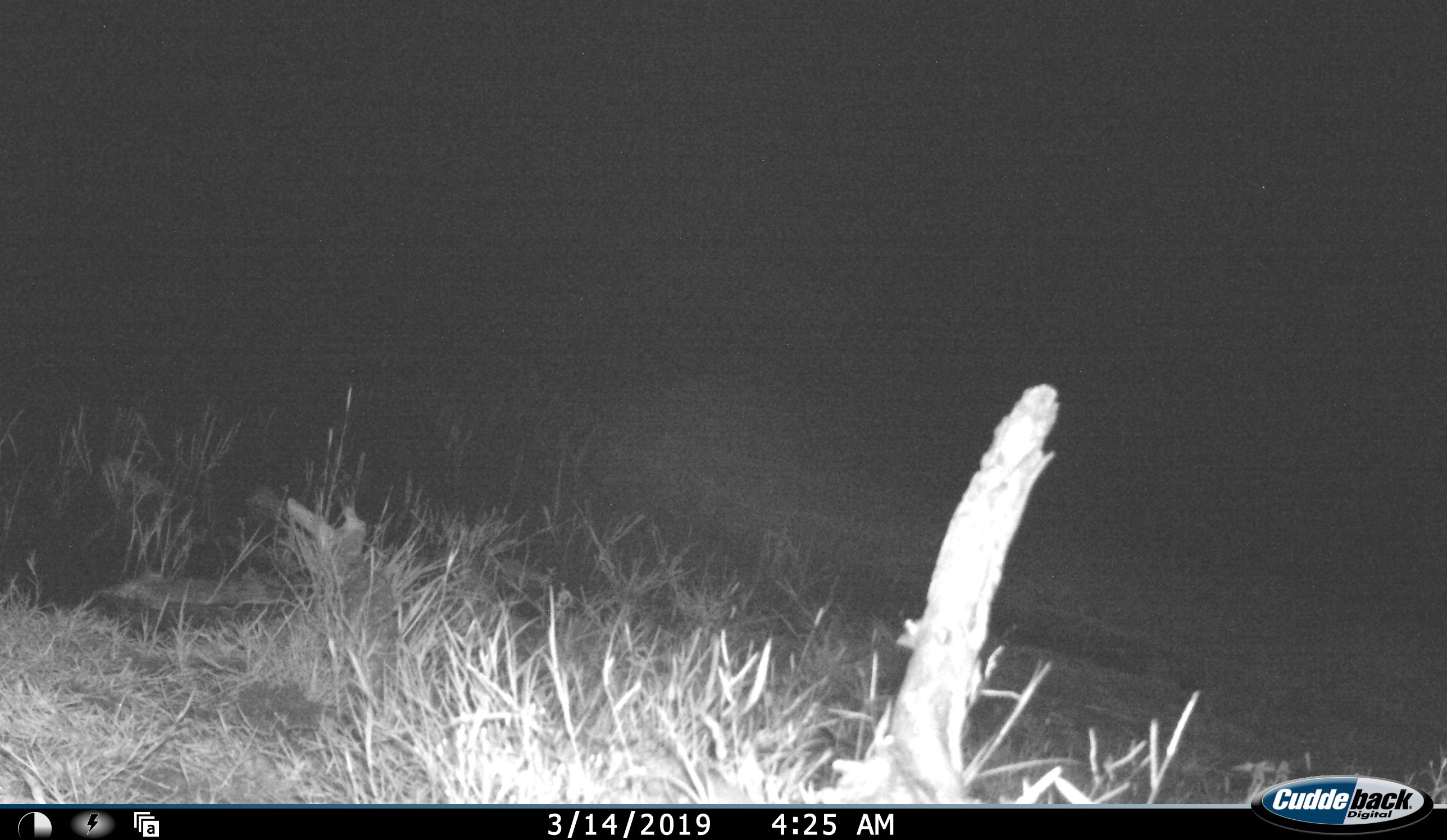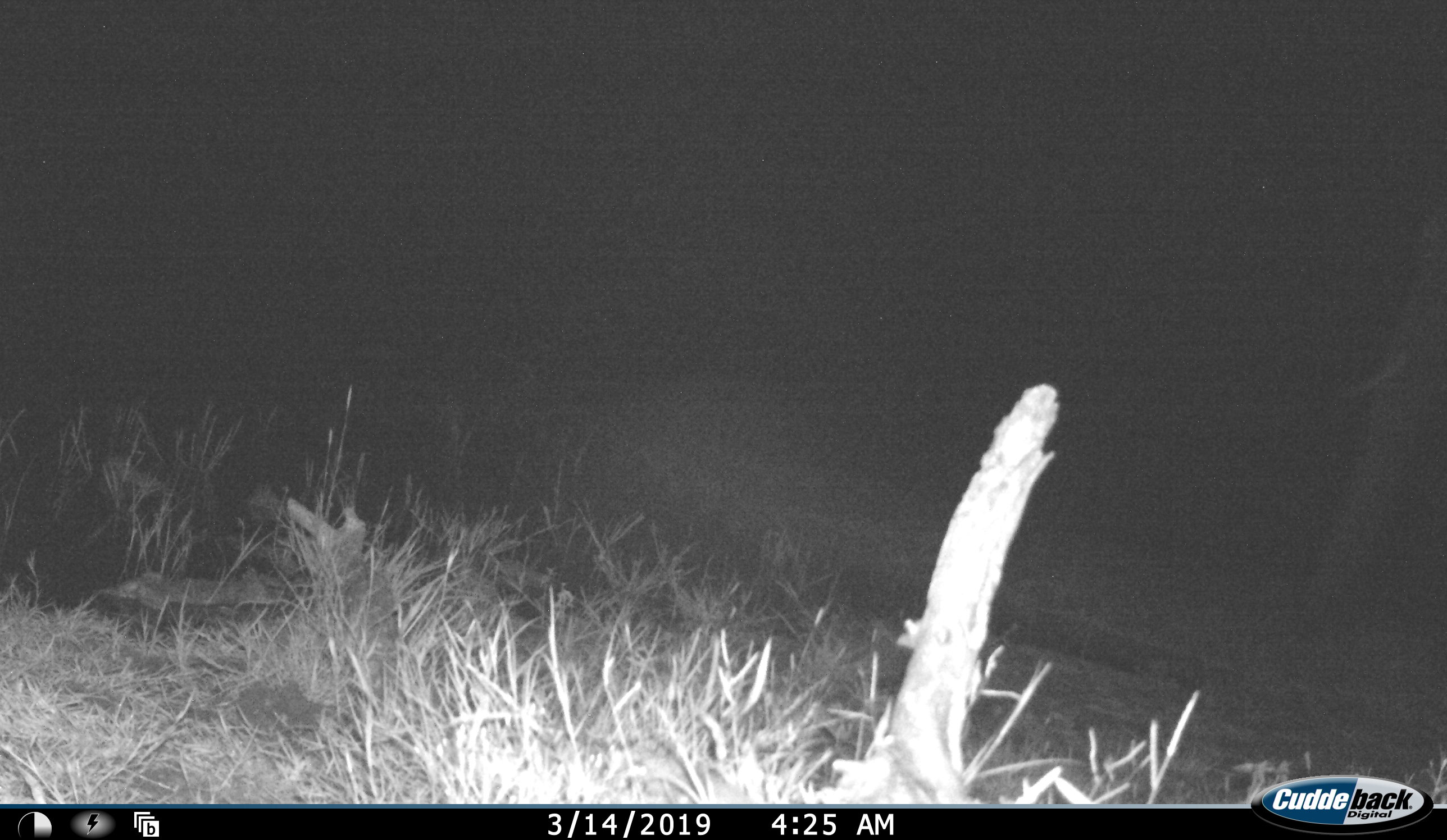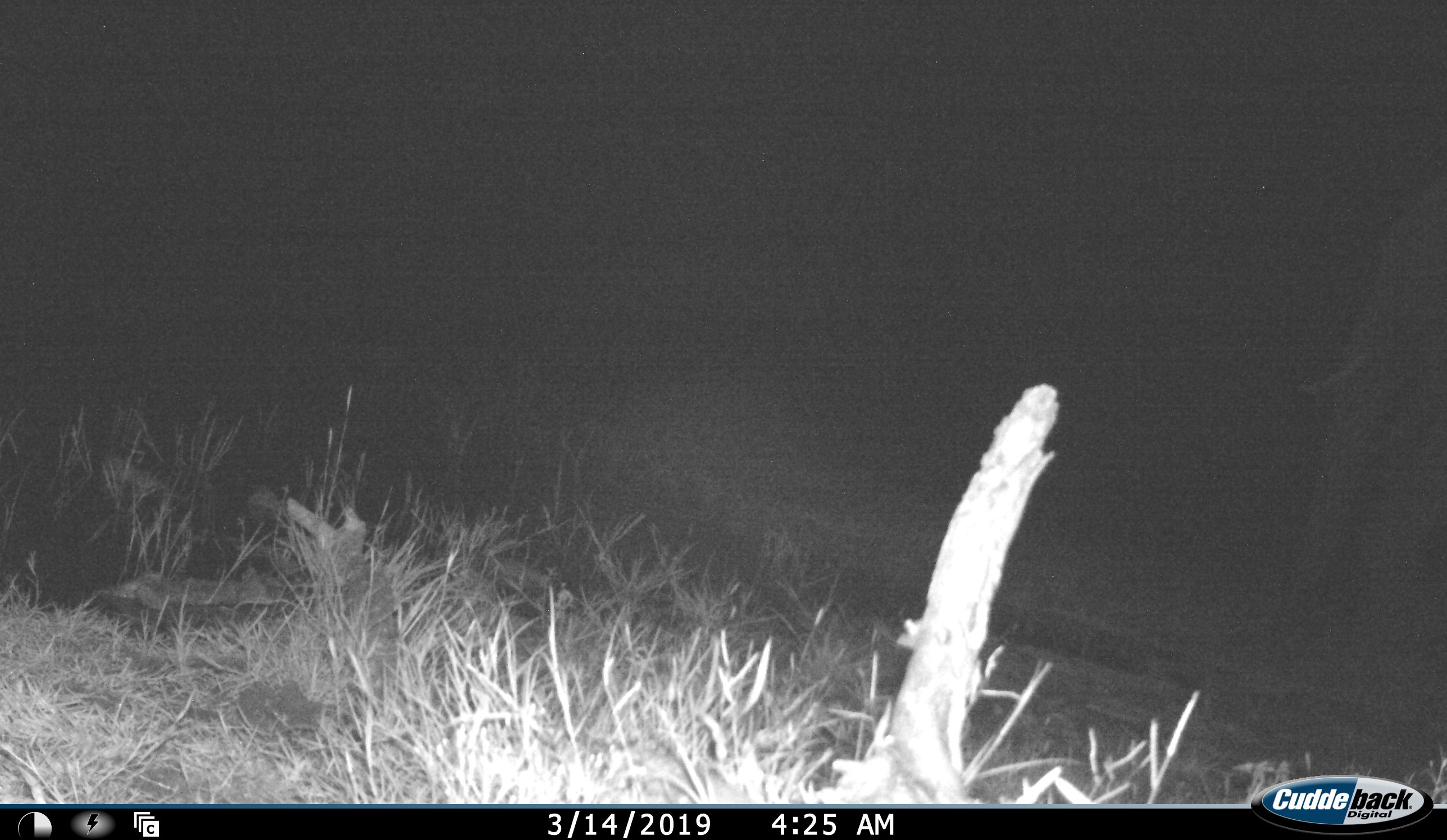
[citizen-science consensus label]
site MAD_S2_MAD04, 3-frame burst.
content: unidentified animal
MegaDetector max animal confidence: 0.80